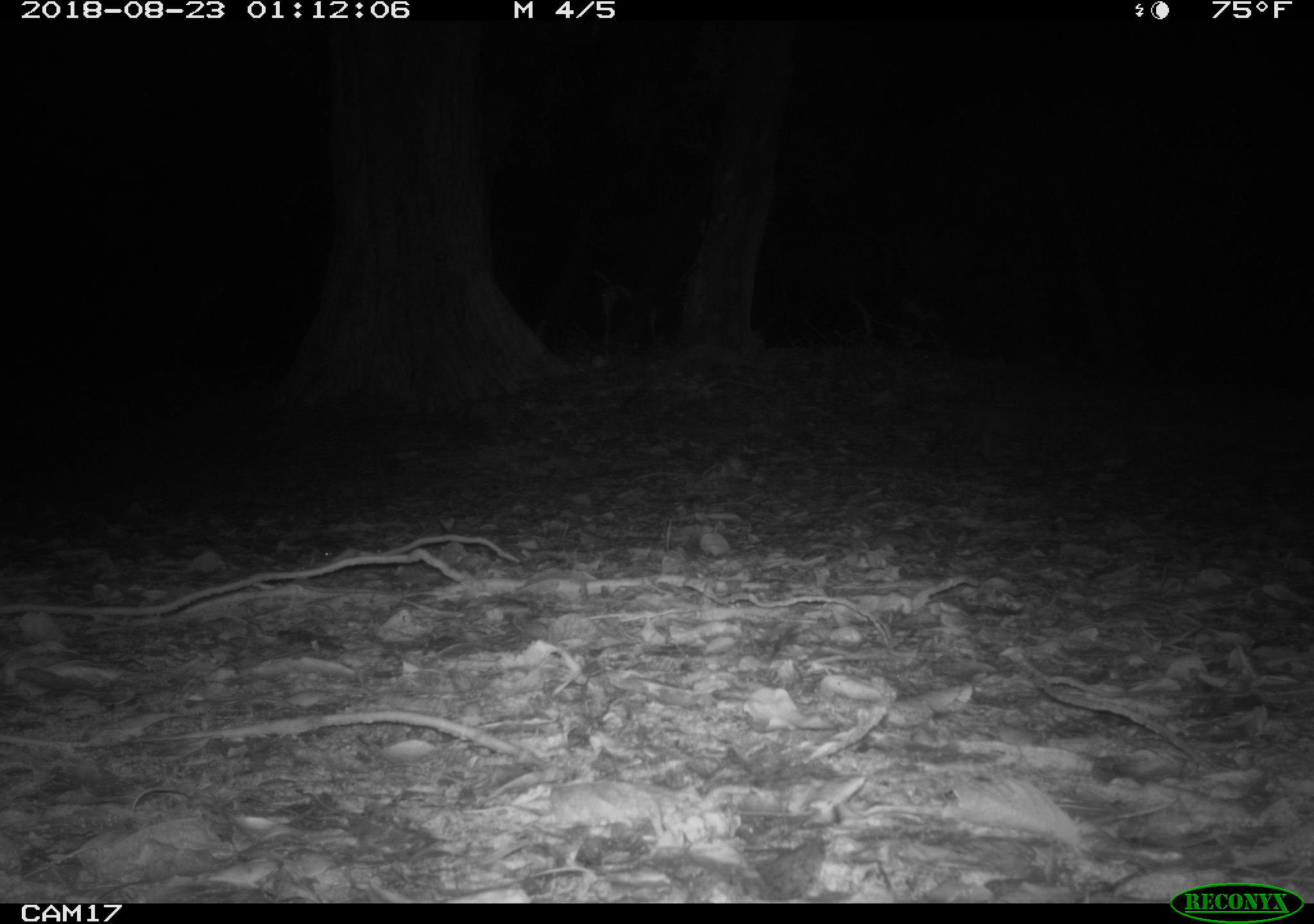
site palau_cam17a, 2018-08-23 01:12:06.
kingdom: Animalia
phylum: Chordata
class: Mammalia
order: Carnivora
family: Felidae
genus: Felis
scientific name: Felis catus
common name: cat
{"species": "cat (Felis catus)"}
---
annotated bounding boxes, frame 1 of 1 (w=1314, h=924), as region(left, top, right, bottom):
cat: region(924, 397, 1036, 466)